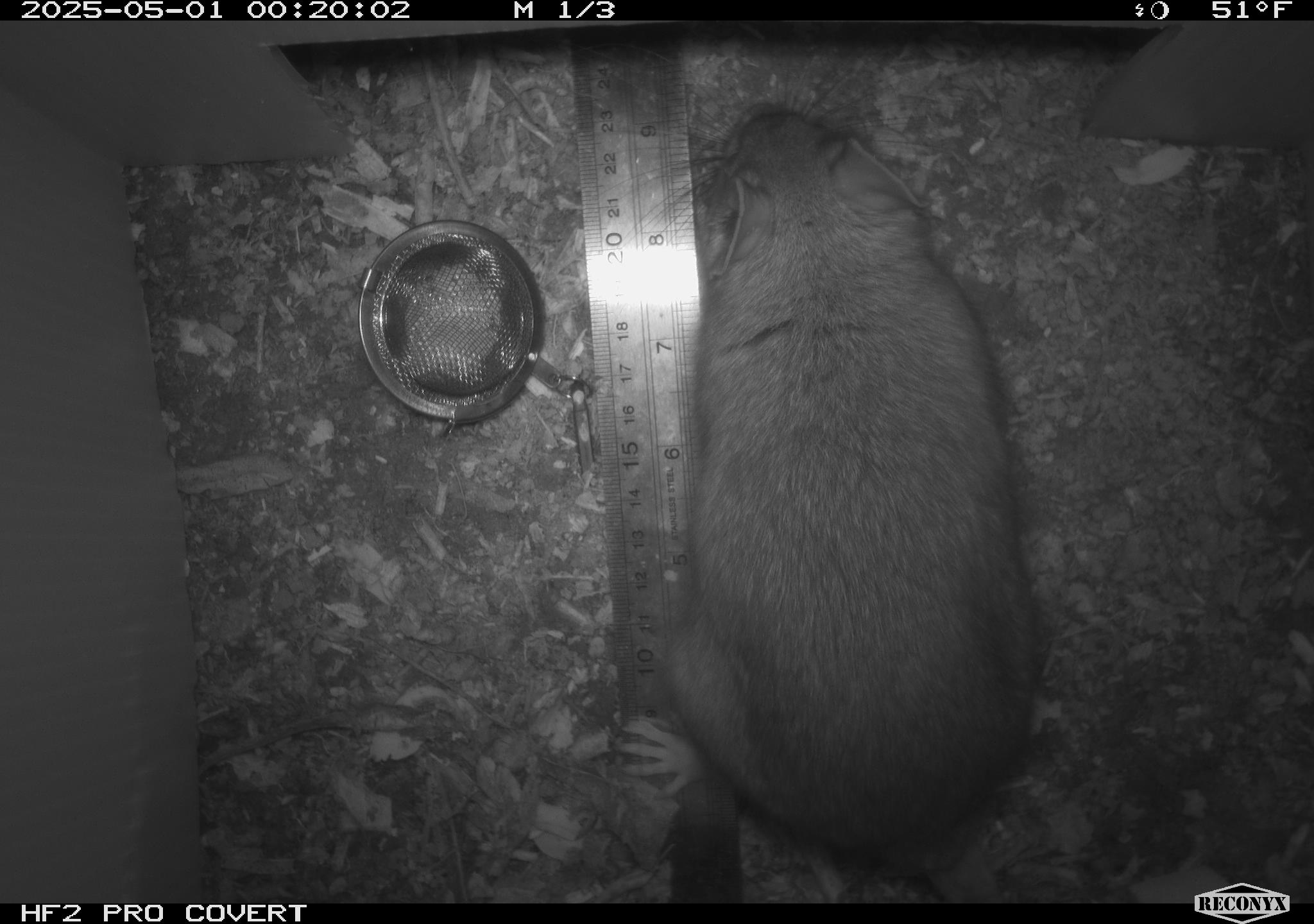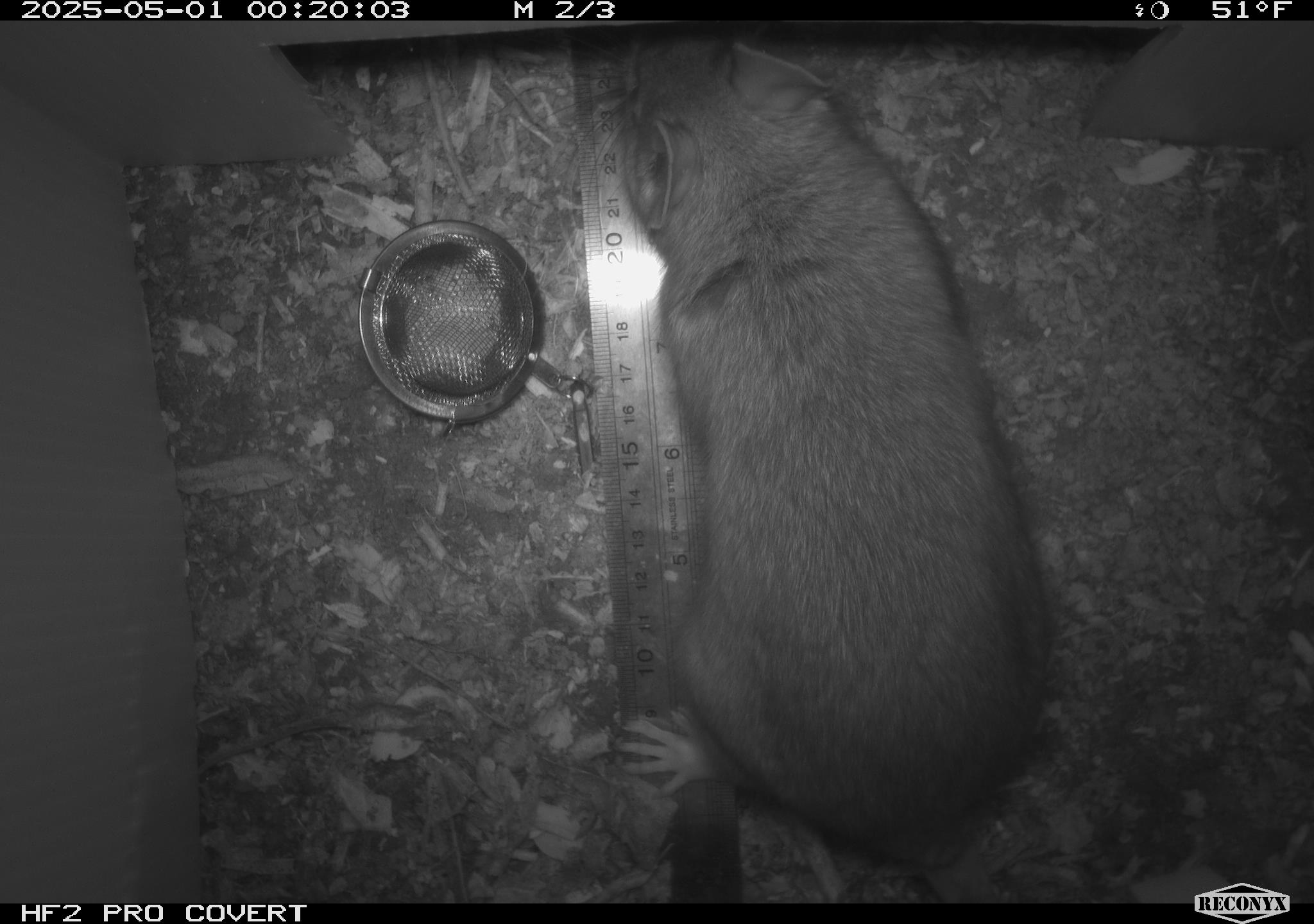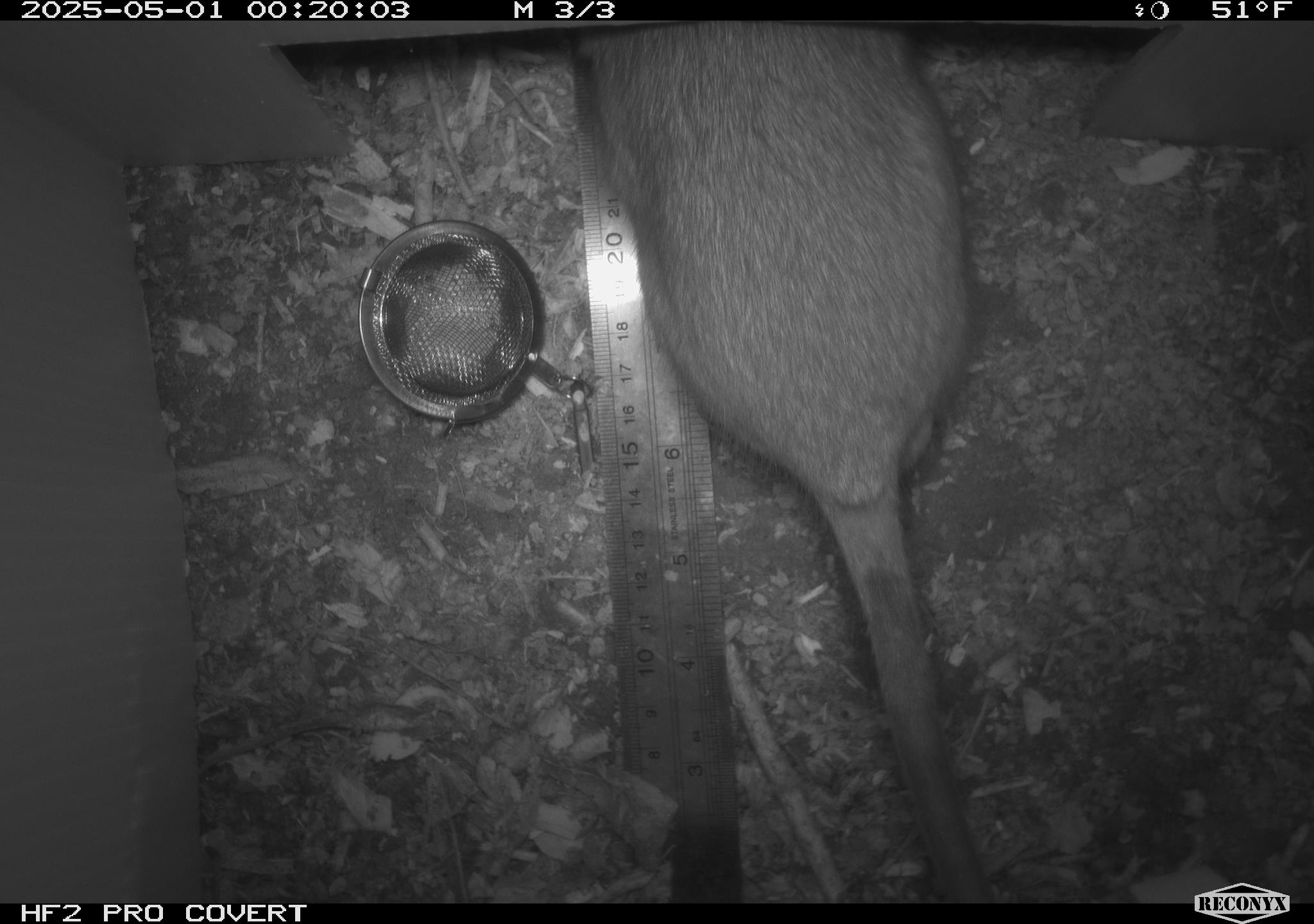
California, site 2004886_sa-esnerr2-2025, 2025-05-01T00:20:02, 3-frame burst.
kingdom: Animalia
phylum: Chordata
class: Mammalia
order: Rodentia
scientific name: Rodentia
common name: rodent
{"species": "rodent (Rodentia)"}